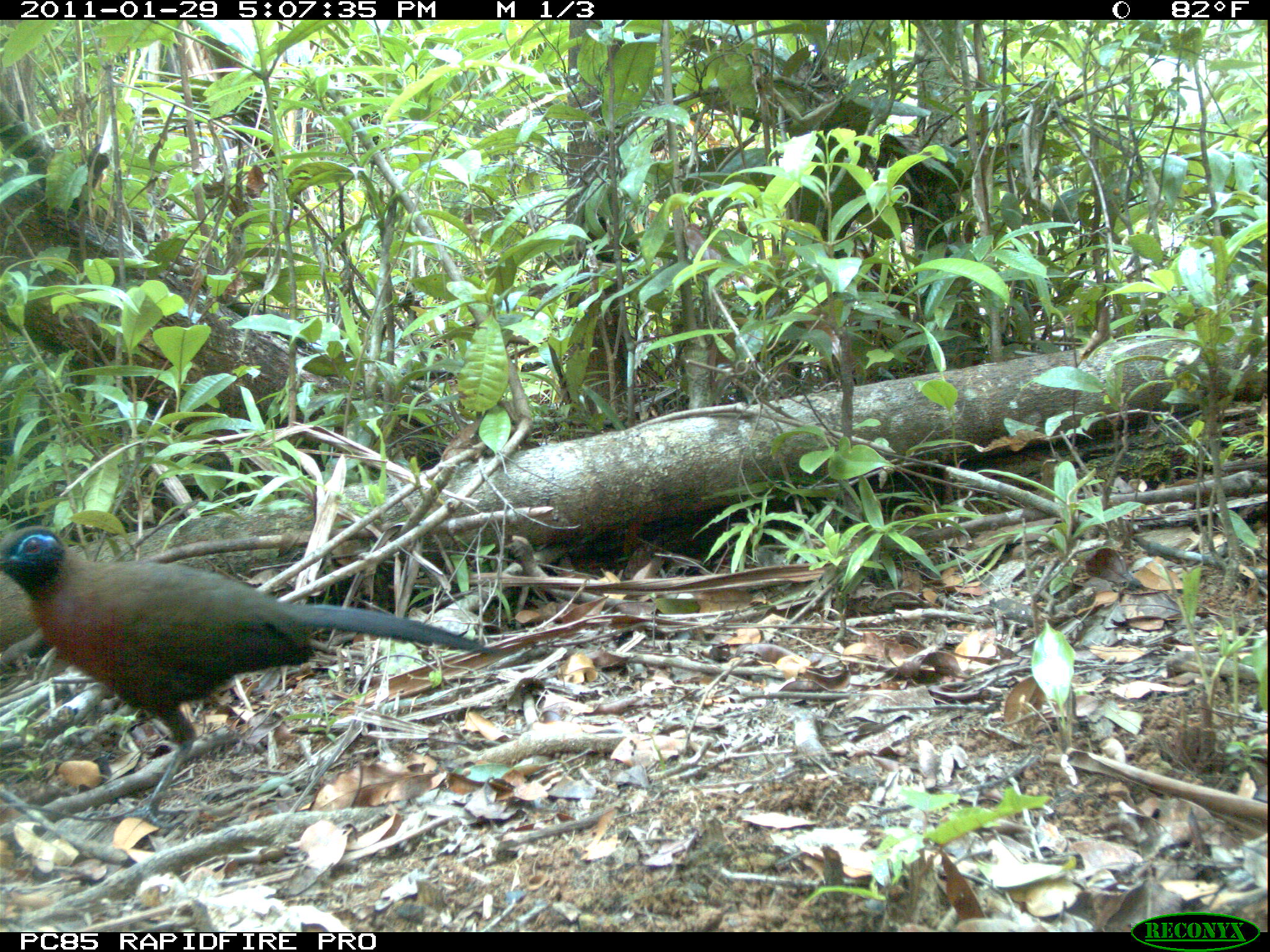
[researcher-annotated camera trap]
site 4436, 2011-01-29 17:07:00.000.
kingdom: Animalia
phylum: Chordata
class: Aves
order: Cuculiformes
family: Cuculidae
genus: Coua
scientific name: Coua serriana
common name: red-breasted coua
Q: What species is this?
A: Coua serriana (red-breasted coua).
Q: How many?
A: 1.